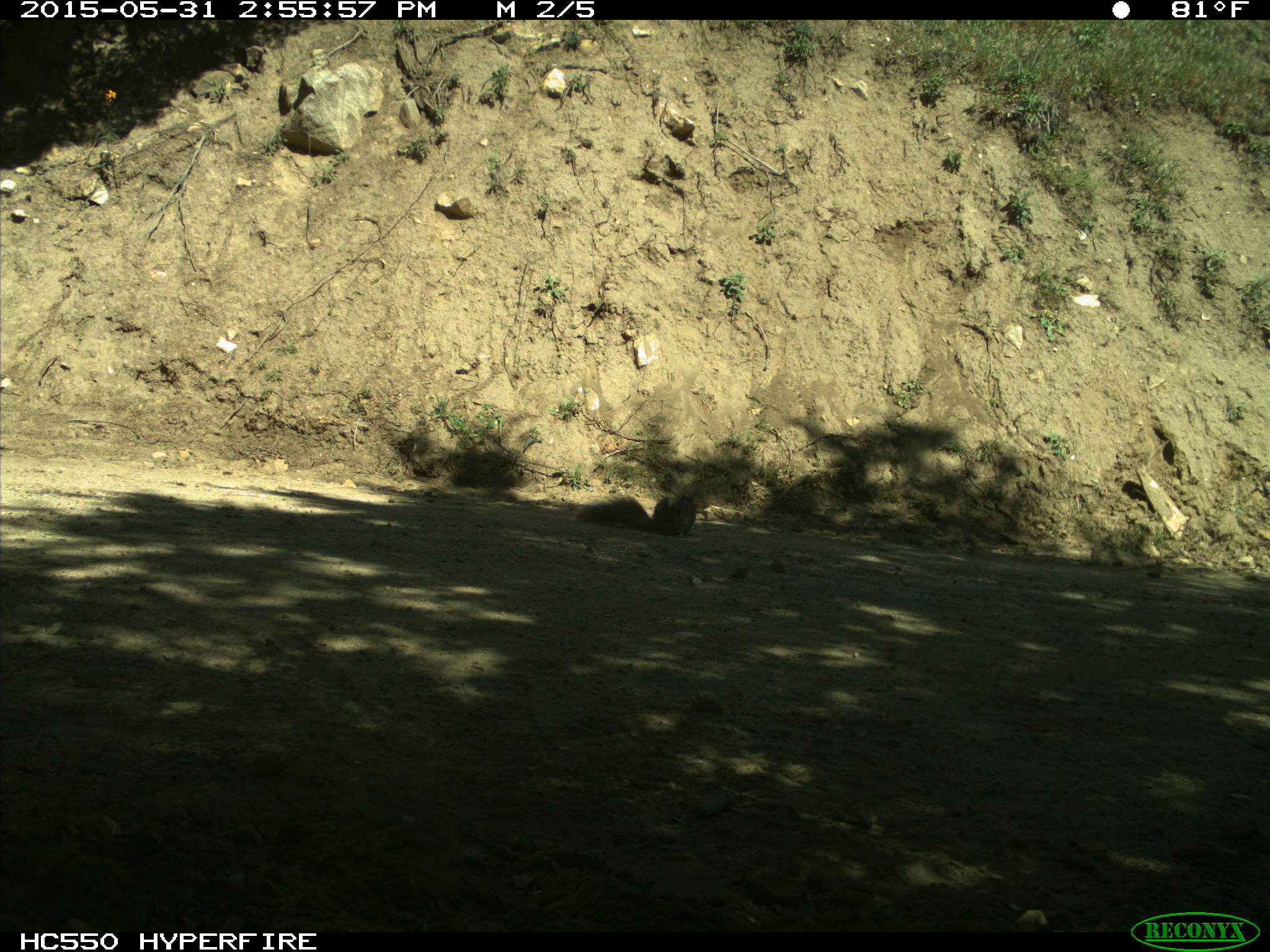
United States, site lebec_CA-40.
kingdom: Animalia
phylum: Chordata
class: Mammalia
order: Rodentia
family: Sciuridae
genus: Sciurus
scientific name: Sciurus carolinensis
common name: eastern gray squirrel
Sciurus carolinensis (eastern gray squirrel).